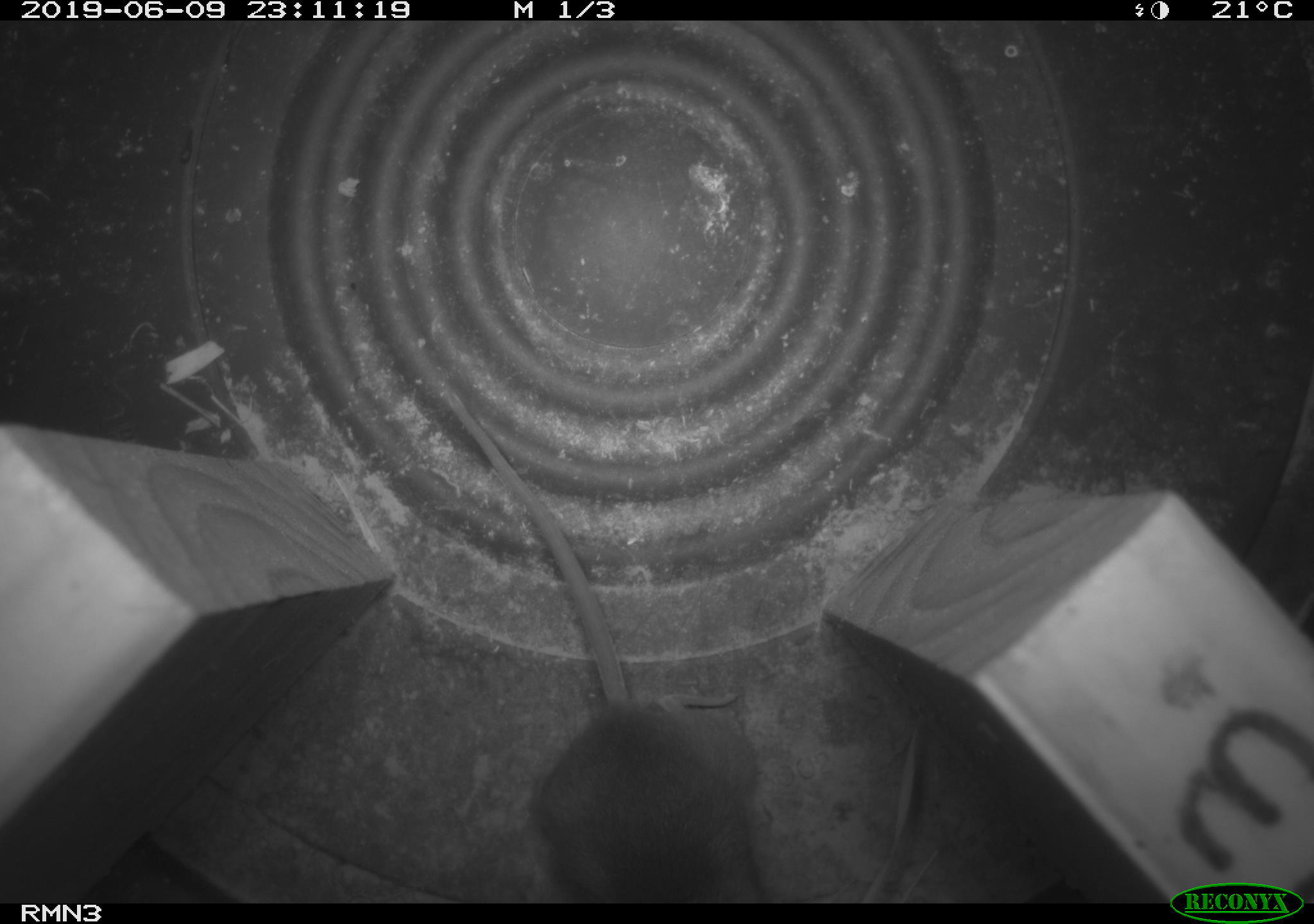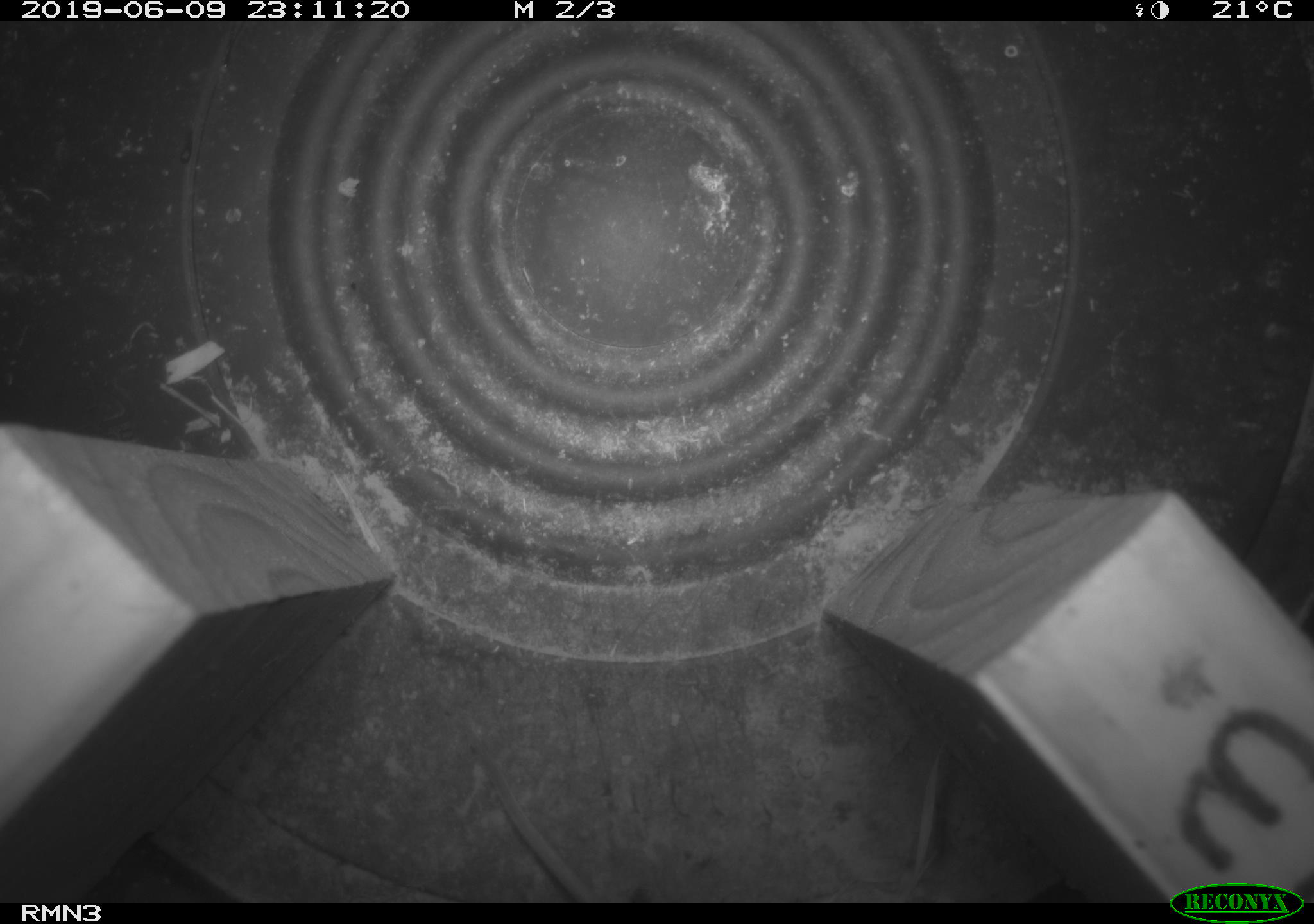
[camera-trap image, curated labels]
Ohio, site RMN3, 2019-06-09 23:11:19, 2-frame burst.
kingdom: Animalia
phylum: Chordata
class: Mammalia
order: Rodentia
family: Cricetidae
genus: Peromyscus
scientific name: Peromyscus leucopus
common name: white-footed mouse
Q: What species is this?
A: White-footed mouse (Peromyscus leucopus).